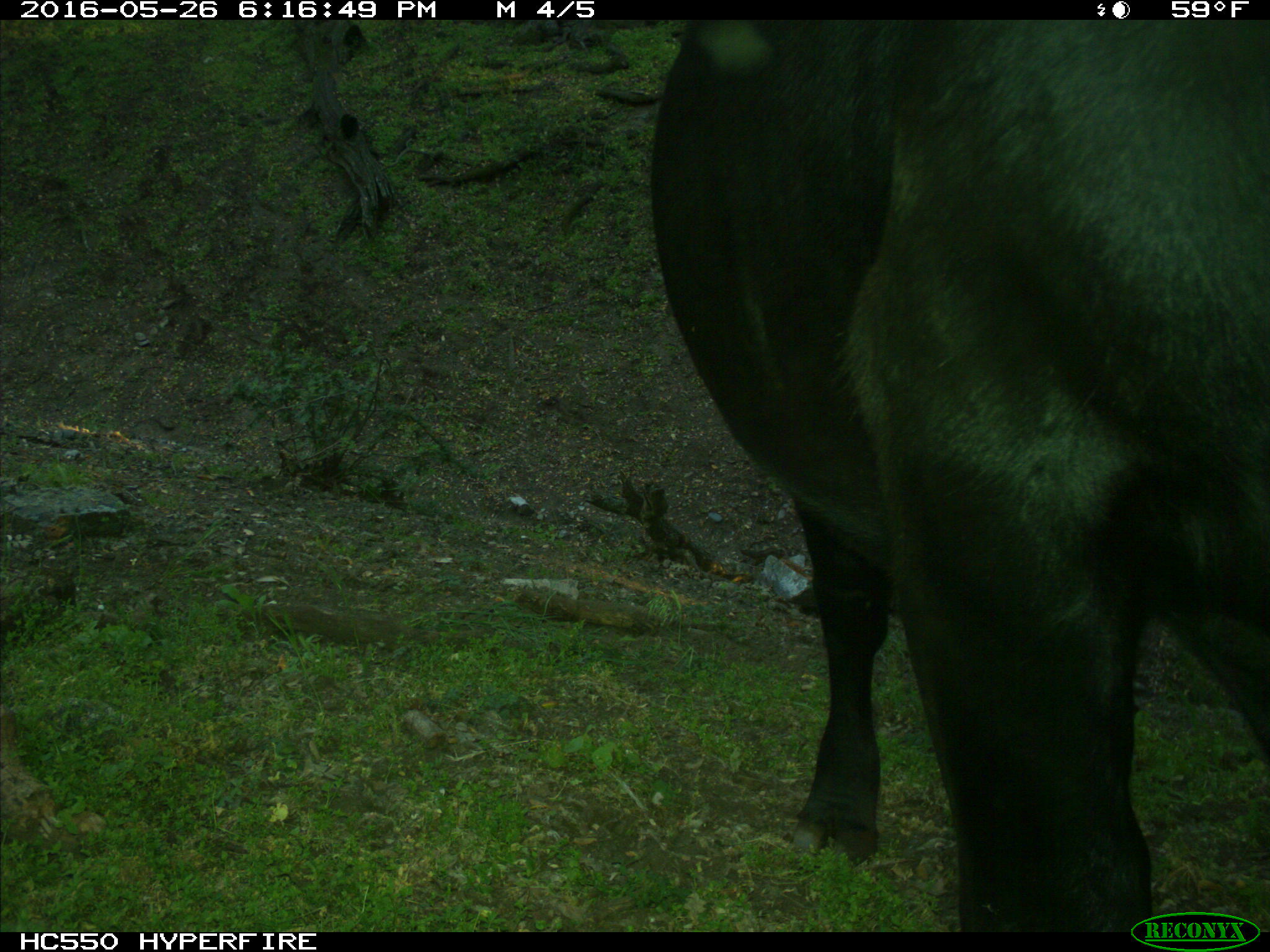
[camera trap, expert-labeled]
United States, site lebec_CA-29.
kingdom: Animalia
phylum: Chordata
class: Mammalia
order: Artiodactyla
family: Bovidae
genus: Bos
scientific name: Bos taurus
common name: domestic cow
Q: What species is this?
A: Bos taurus (domestic cow).